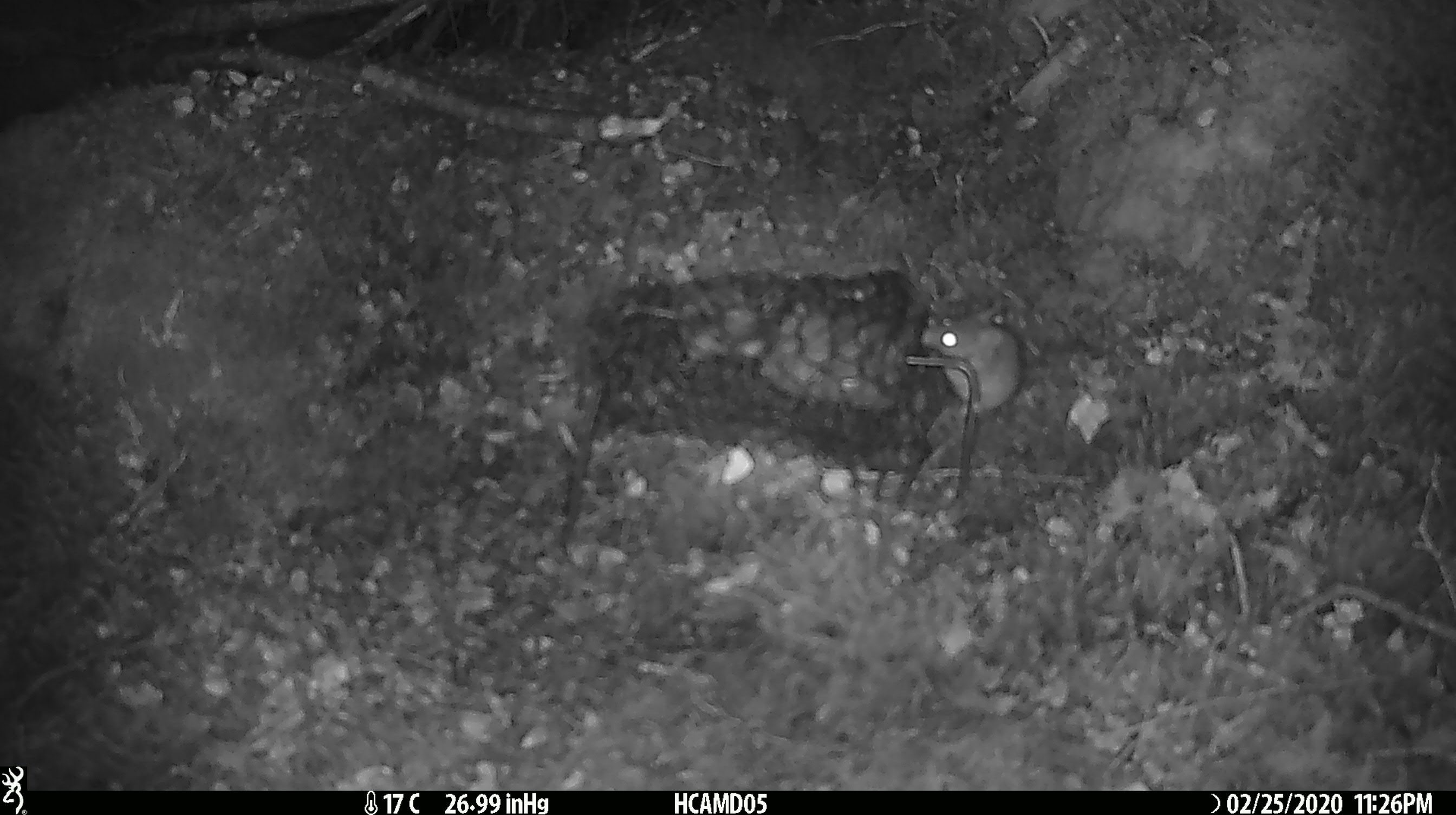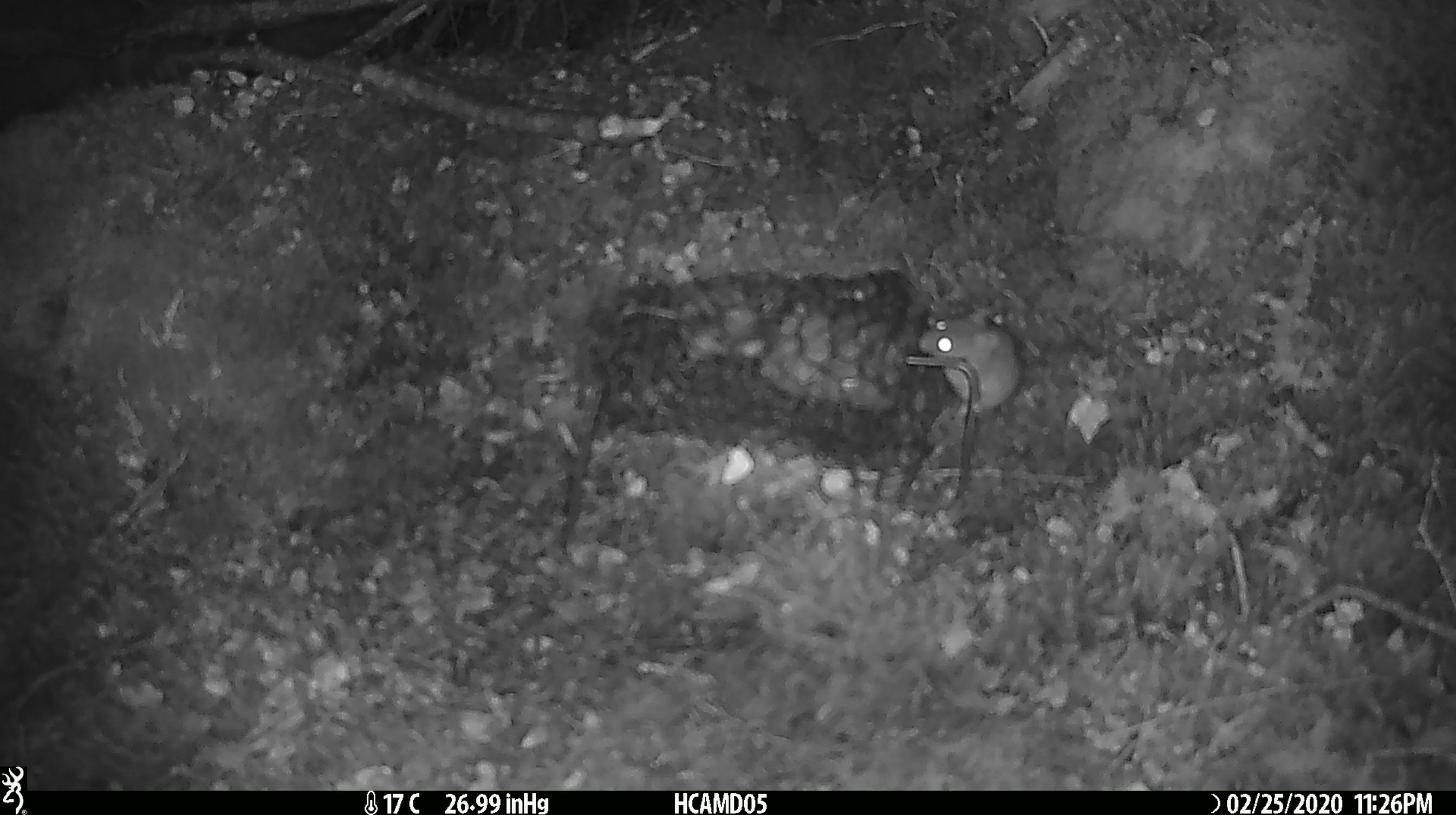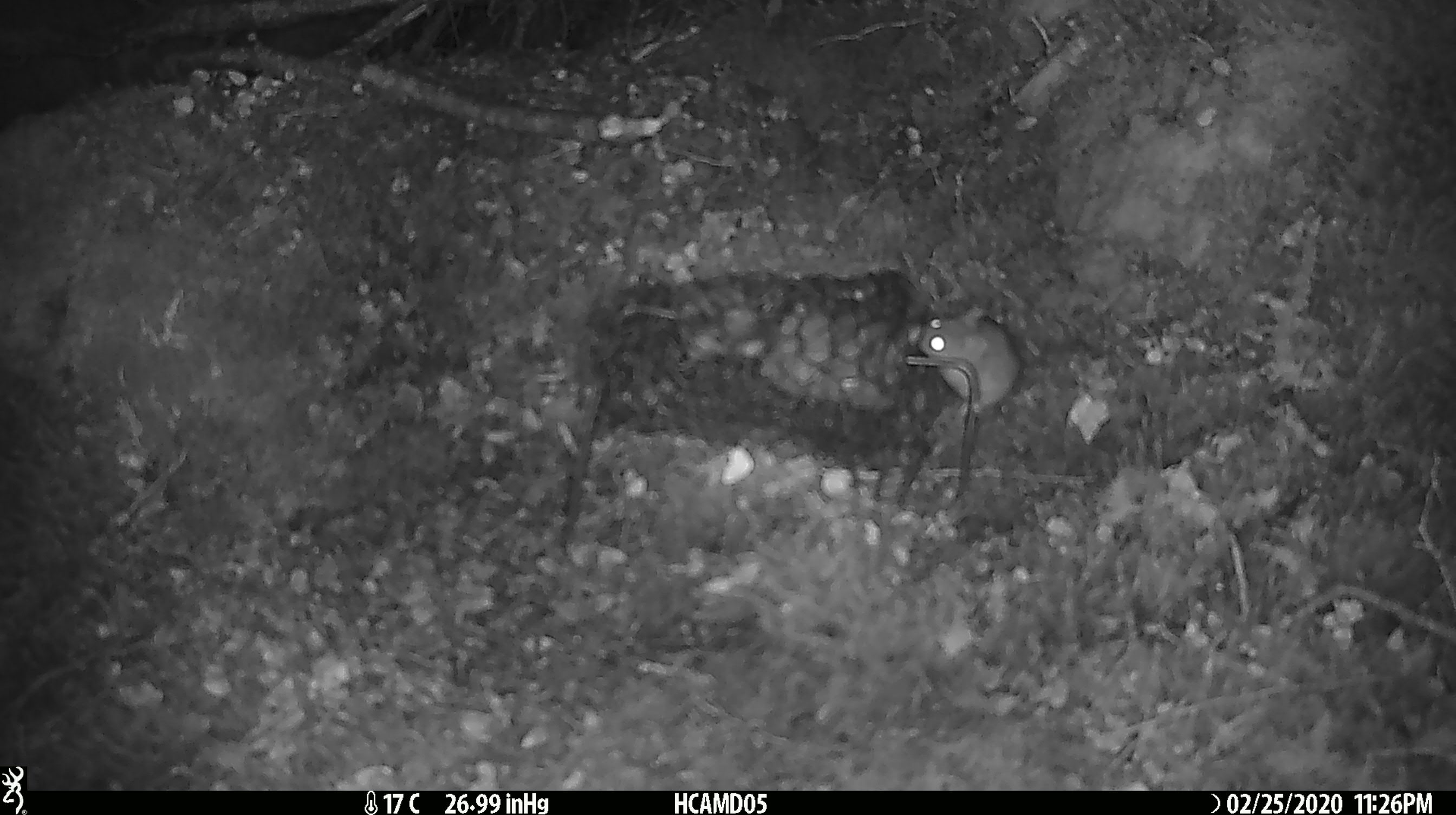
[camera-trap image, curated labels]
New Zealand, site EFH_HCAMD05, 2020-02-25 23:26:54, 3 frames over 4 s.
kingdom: Animalia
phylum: Chordata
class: Mammalia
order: Rodentia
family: Muridae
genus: Mus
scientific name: Mus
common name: mouse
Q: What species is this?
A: Mouse (Mus).